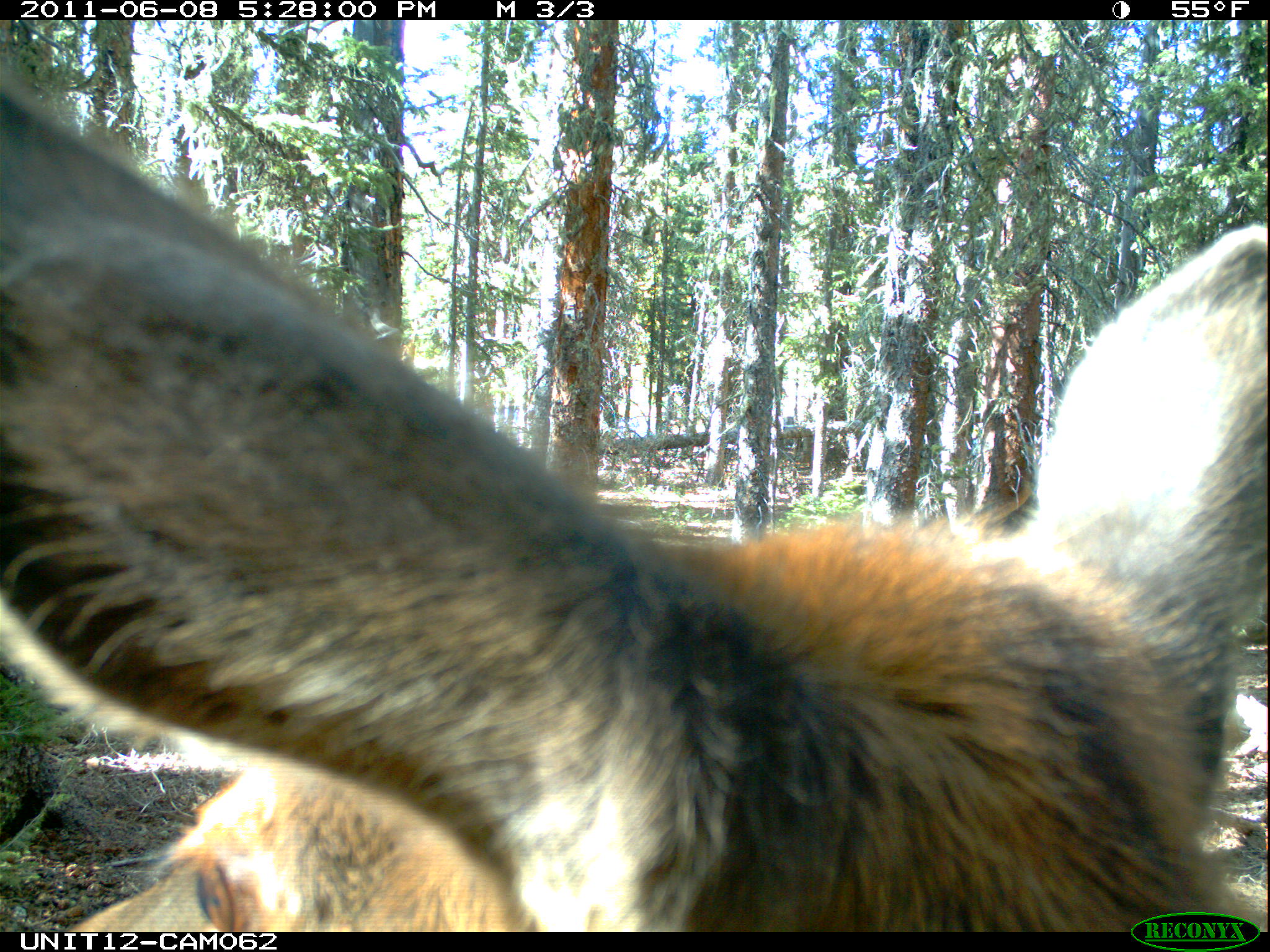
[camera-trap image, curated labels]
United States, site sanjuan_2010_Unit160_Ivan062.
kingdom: Animalia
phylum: Chordata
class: Mammalia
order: Artiodactyla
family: Cervidae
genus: Cervus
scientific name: Cervus elaphus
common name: red deer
Cervus elaphus (red deer).